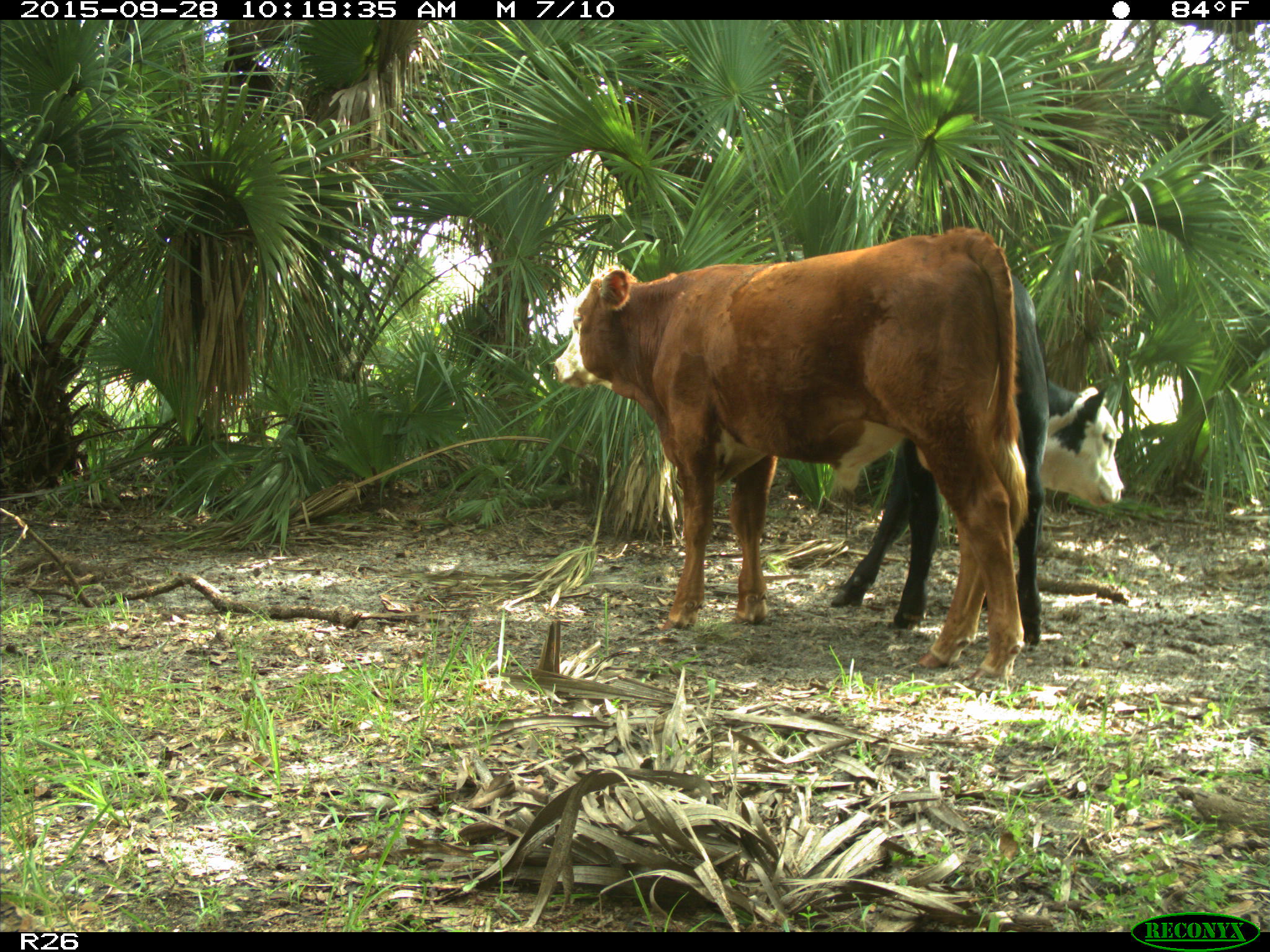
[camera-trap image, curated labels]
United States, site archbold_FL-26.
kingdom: Animalia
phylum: Chordata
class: Mammalia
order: Artiodactyla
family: Bovidae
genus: Bos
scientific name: Bos taurus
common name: domestic cow